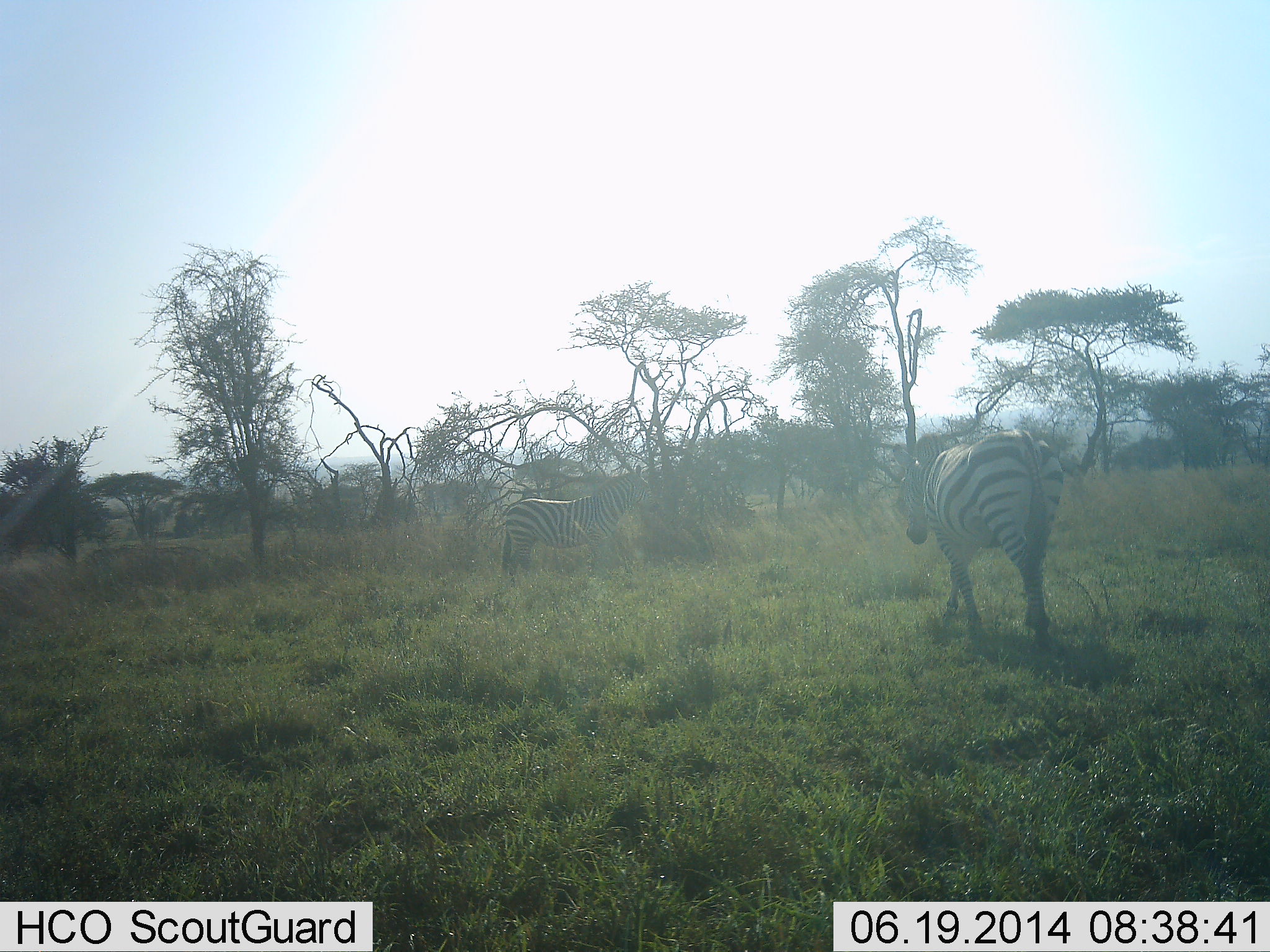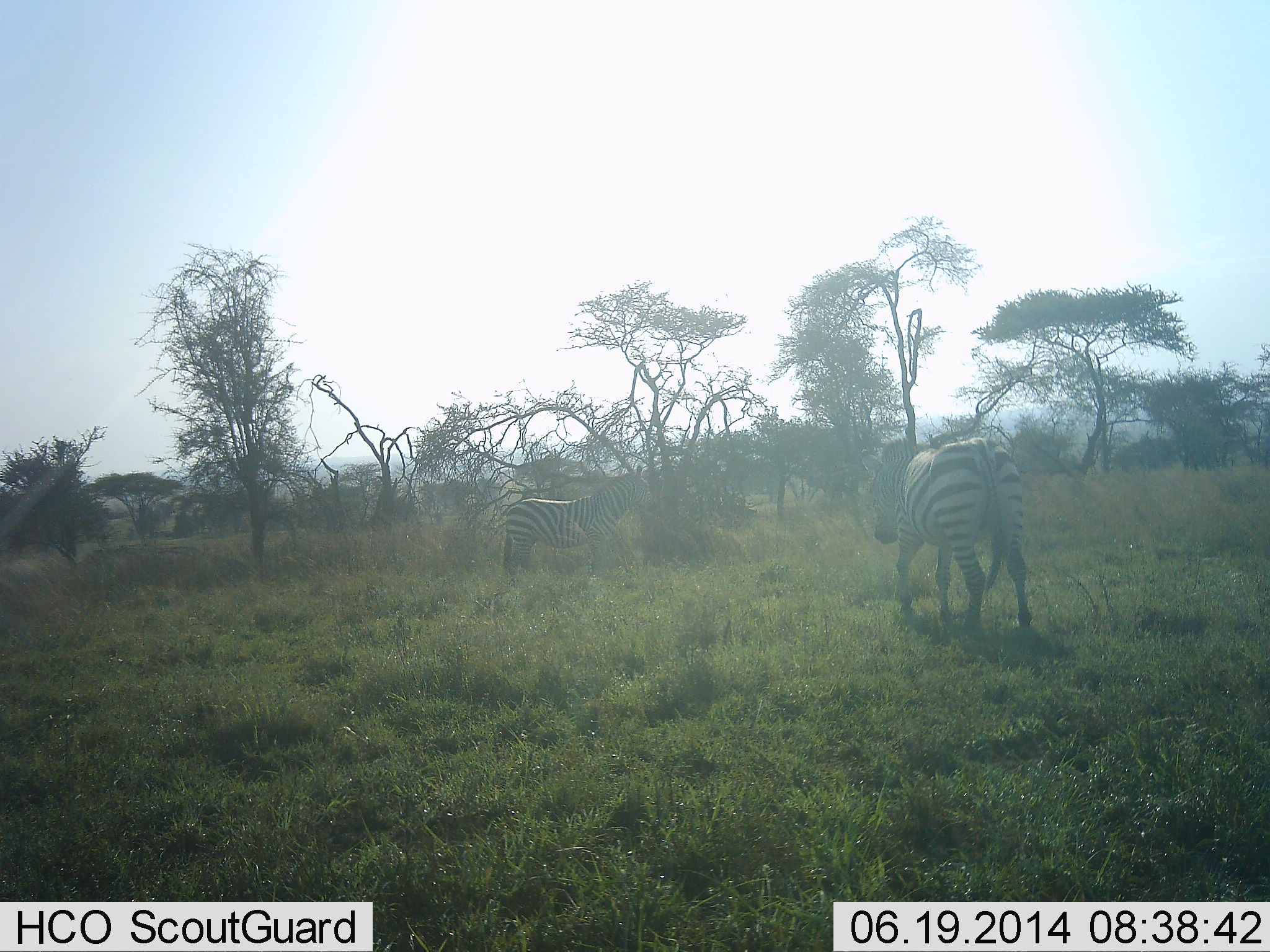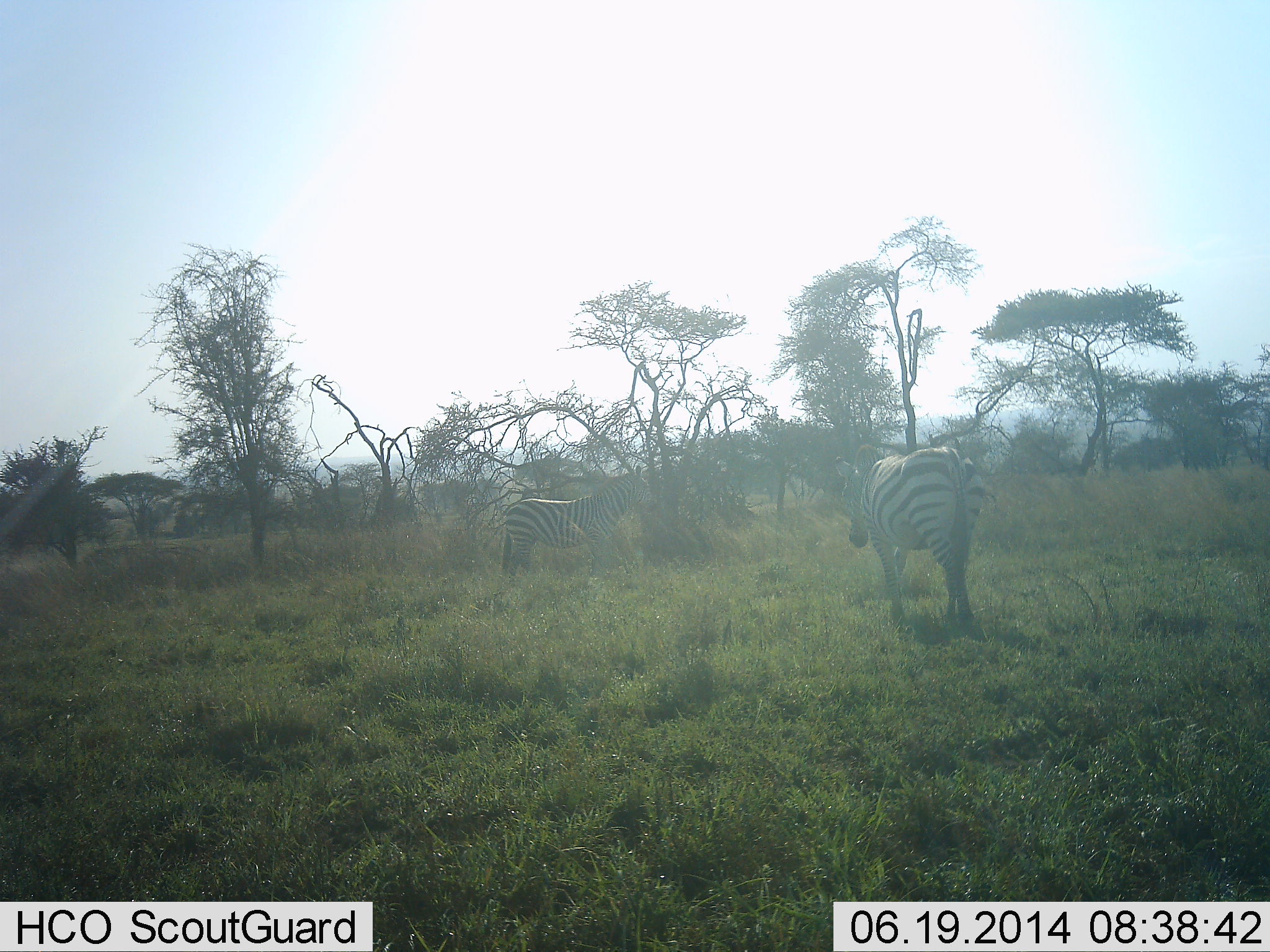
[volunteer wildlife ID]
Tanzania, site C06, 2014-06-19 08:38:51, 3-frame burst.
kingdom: Animalia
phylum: Chordata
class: Mammalia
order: Perissodactyla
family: Equidae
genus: Equus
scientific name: Equus quagga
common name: plains zebra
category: zebra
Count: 2.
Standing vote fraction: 80%.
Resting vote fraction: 10%.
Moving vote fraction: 70%.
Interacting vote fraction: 10%.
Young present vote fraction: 0%.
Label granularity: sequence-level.